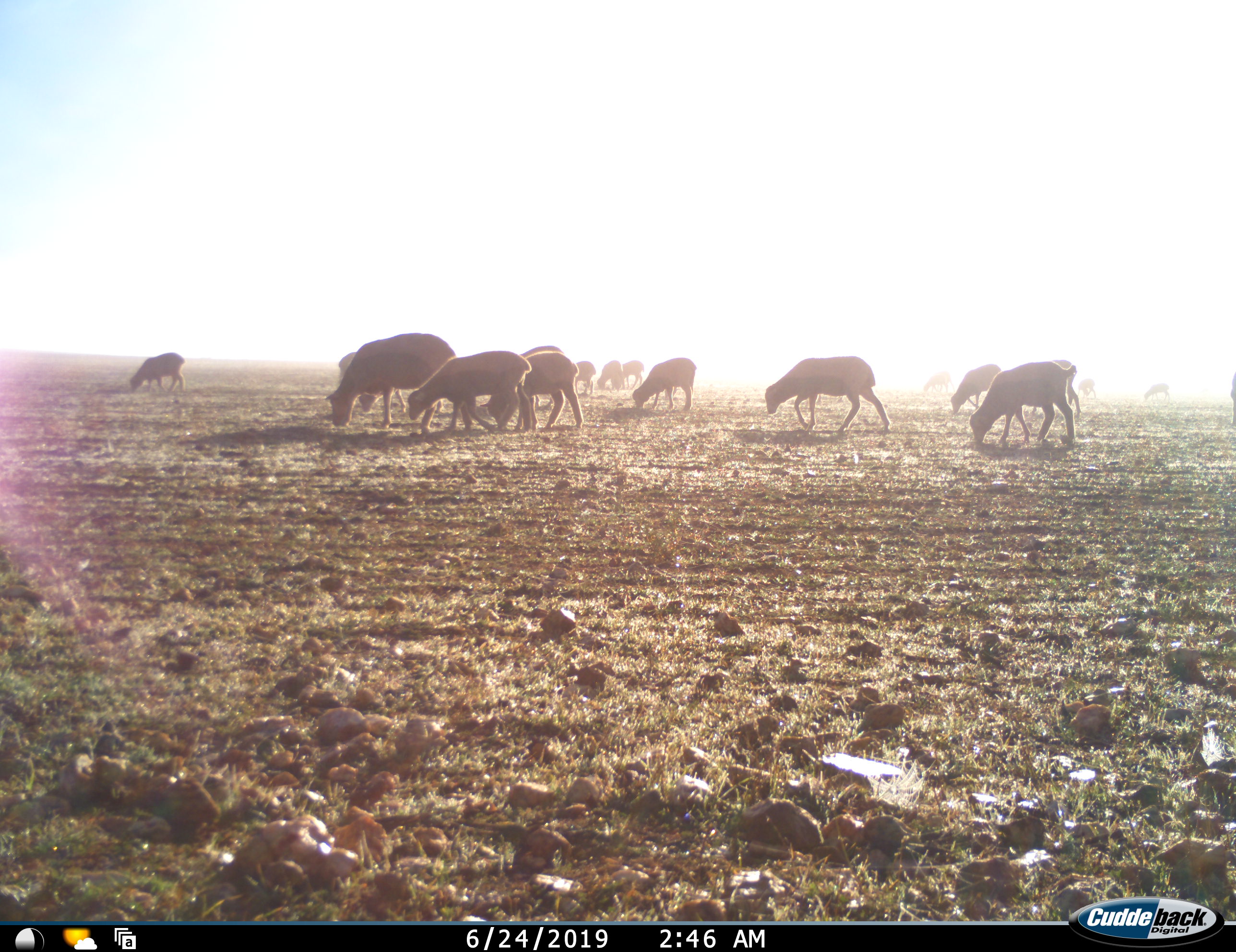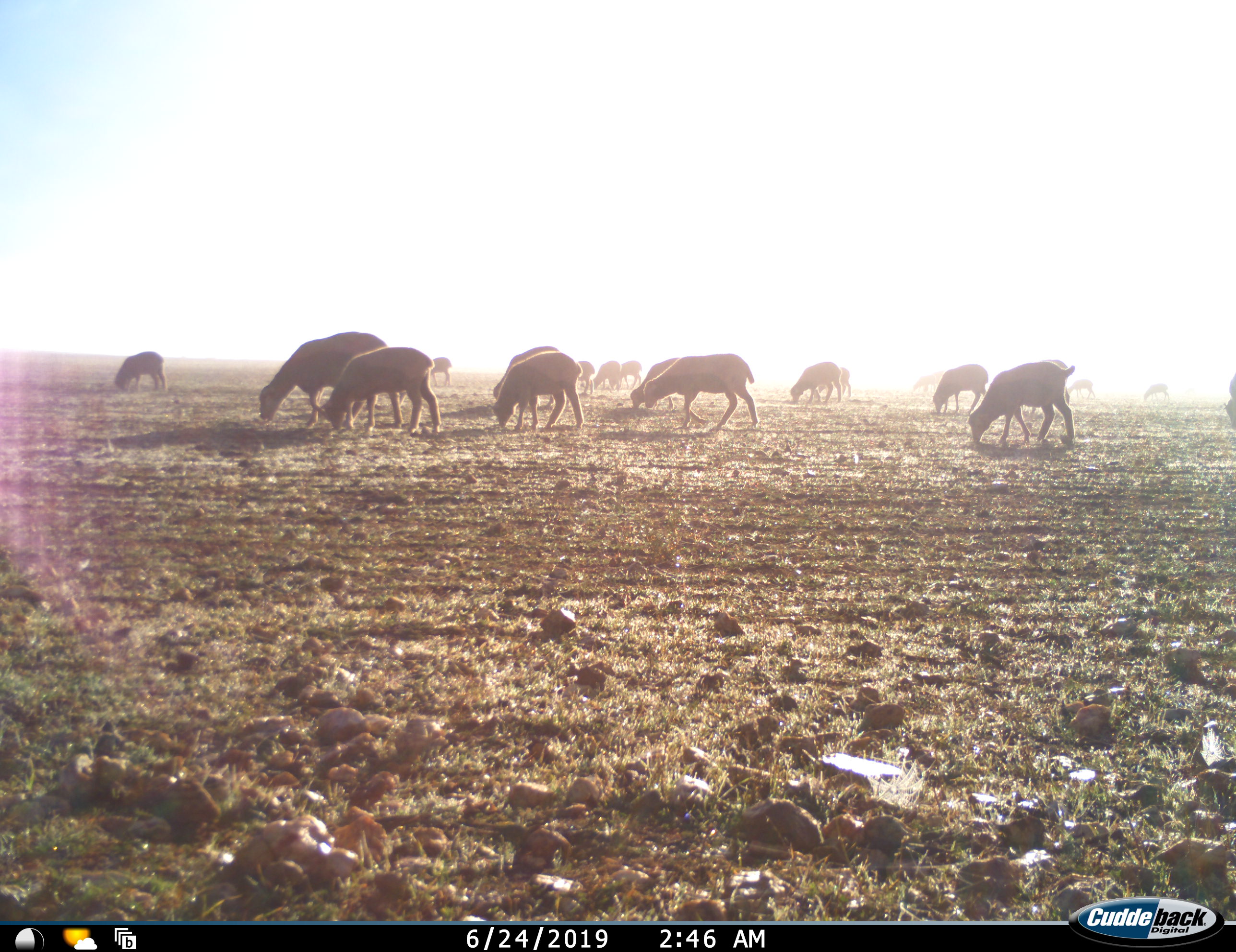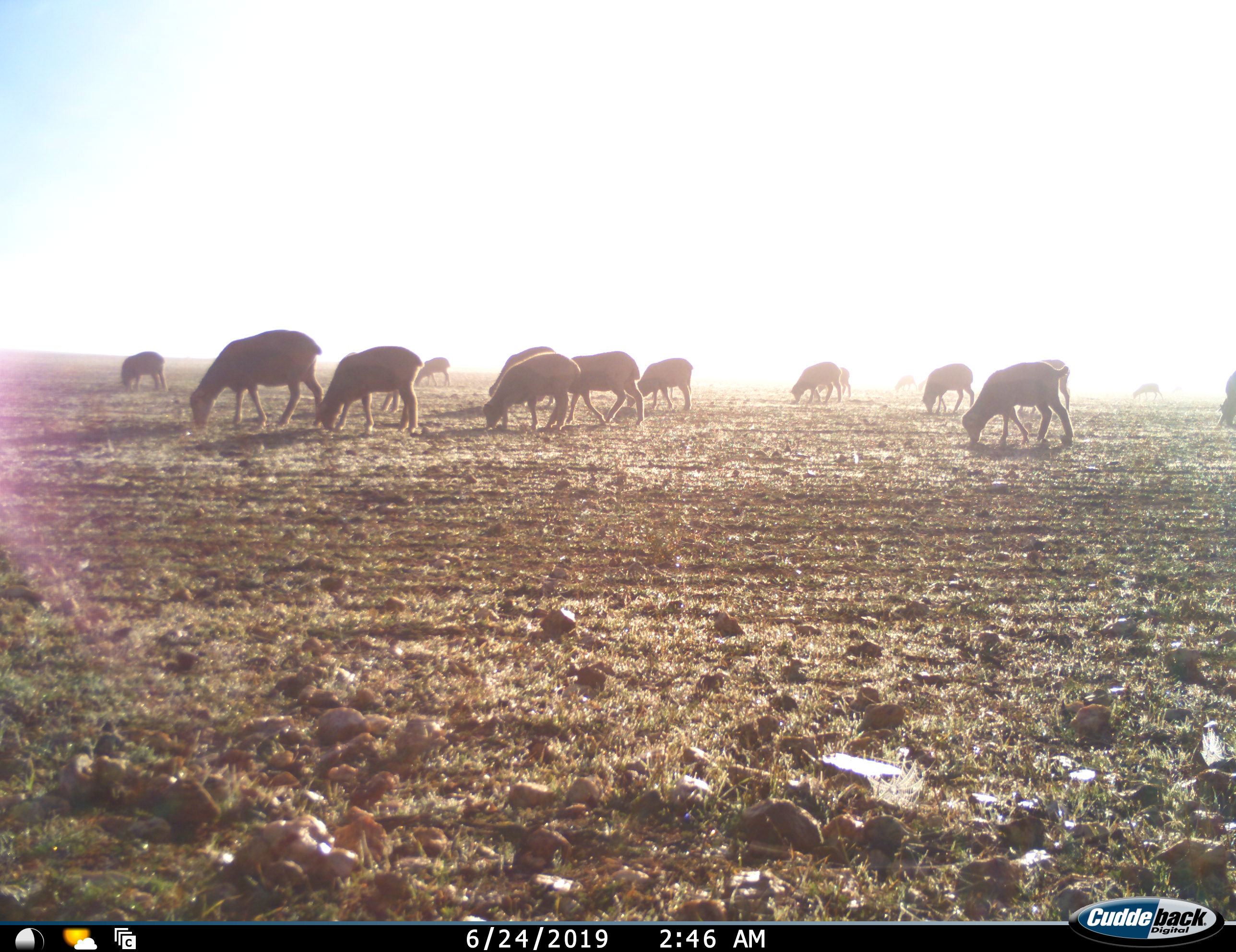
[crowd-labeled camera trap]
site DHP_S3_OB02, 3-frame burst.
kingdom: Animalia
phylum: Chordata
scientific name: Vertebrata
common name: domestic animal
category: domesticanimal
Domesticanimal (domestic animal) (Vertebrata), count 11-50. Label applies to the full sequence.